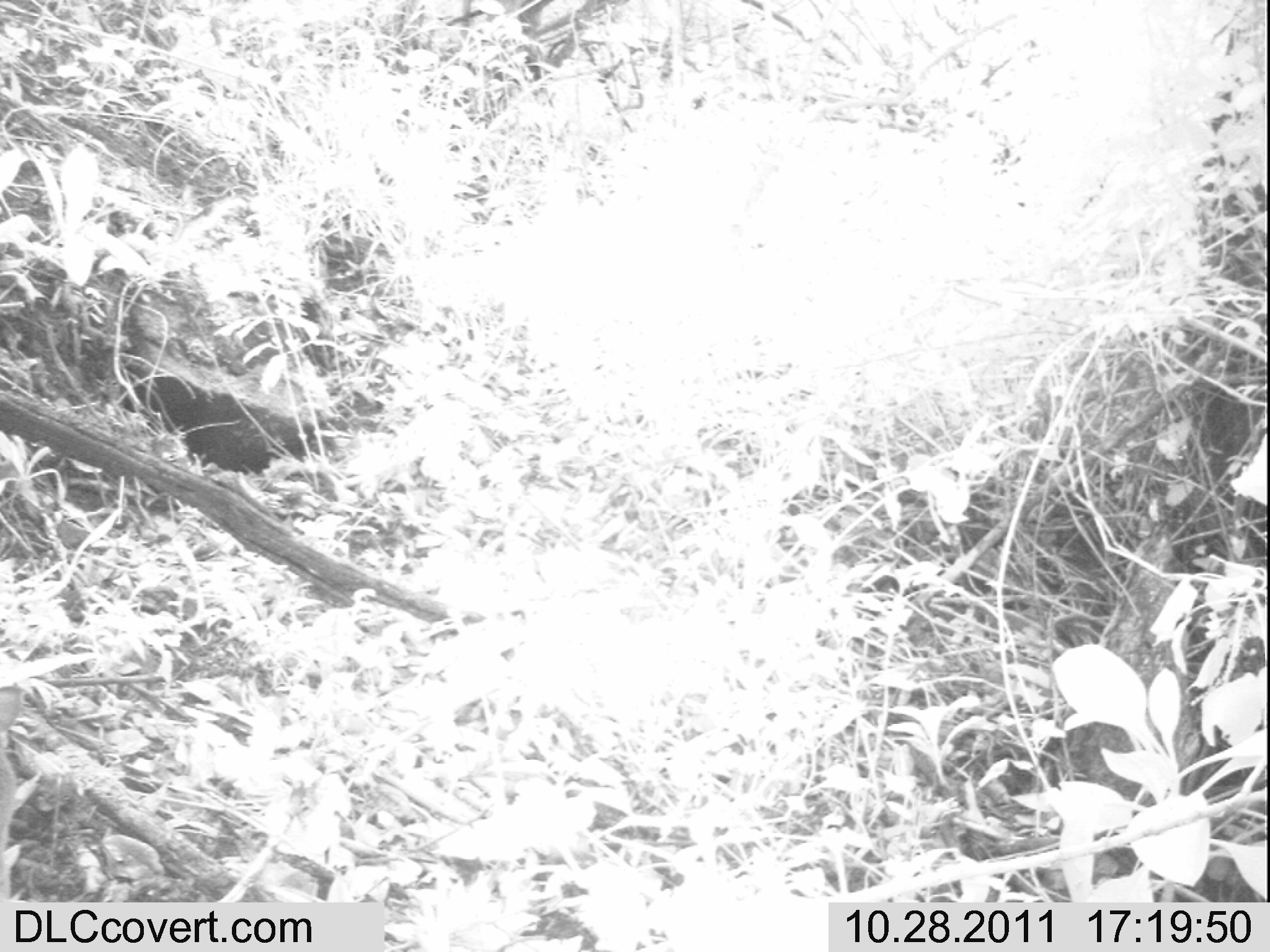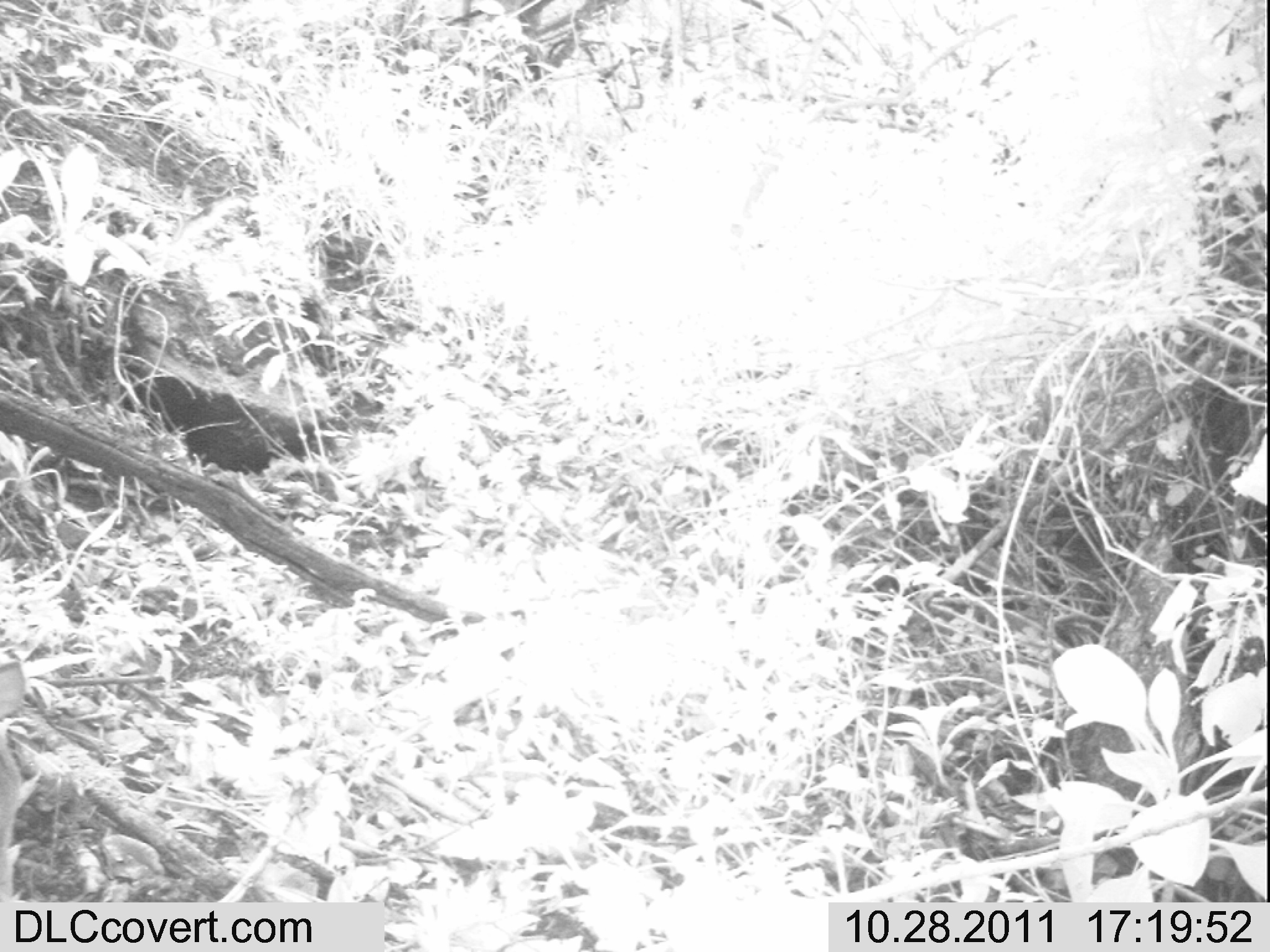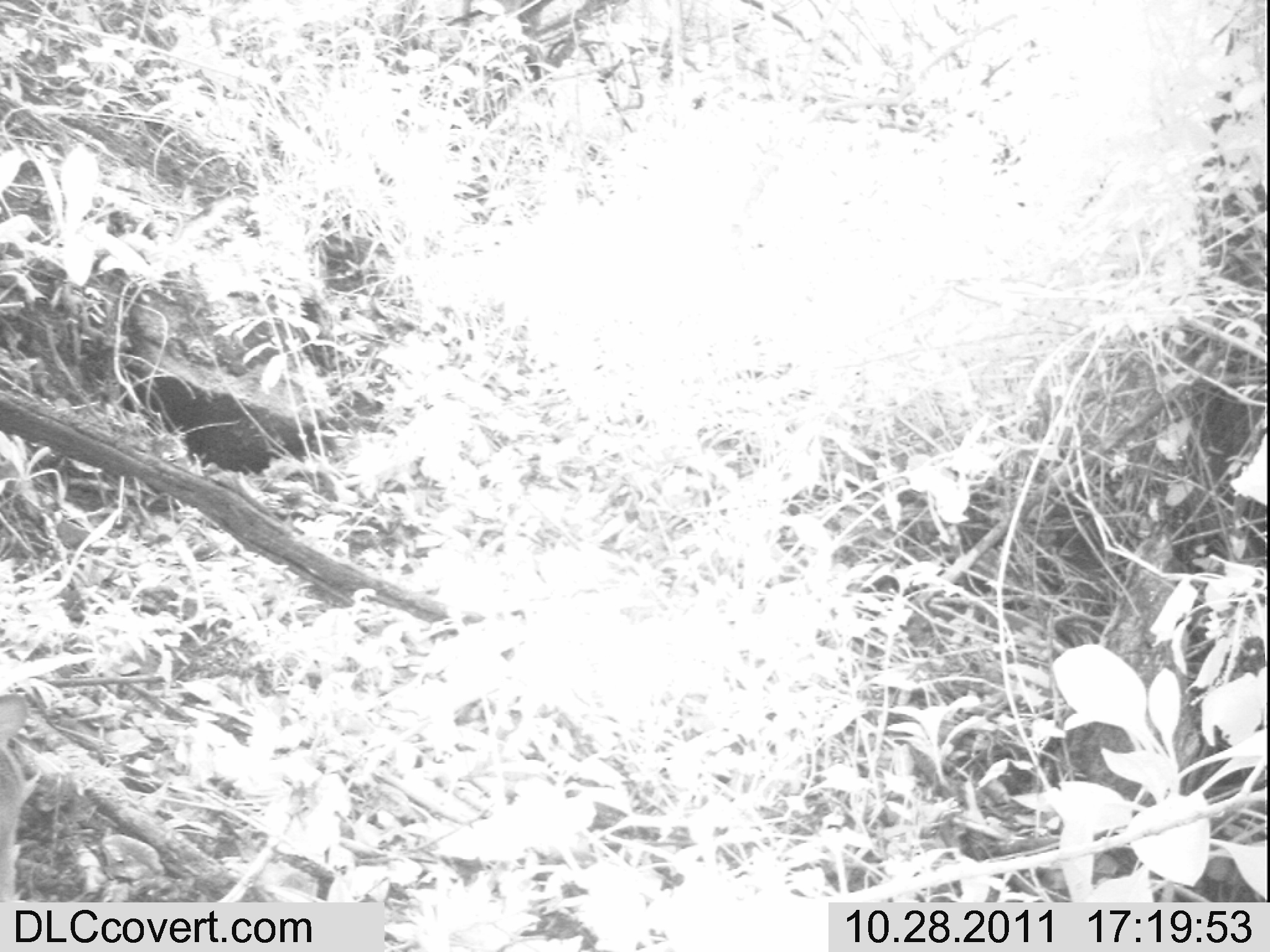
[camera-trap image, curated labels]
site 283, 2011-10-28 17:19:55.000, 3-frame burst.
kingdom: Animalia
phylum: Chordata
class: Mammalia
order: Artiodactyla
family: Bovidae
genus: Nesotragus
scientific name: Nesotragus moschatus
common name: suni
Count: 1.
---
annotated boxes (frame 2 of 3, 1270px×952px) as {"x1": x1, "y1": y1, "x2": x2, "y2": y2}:
nesotragus moschatus: {"x1": 0, "y1": 660, "x2": 26, "y2": 899}